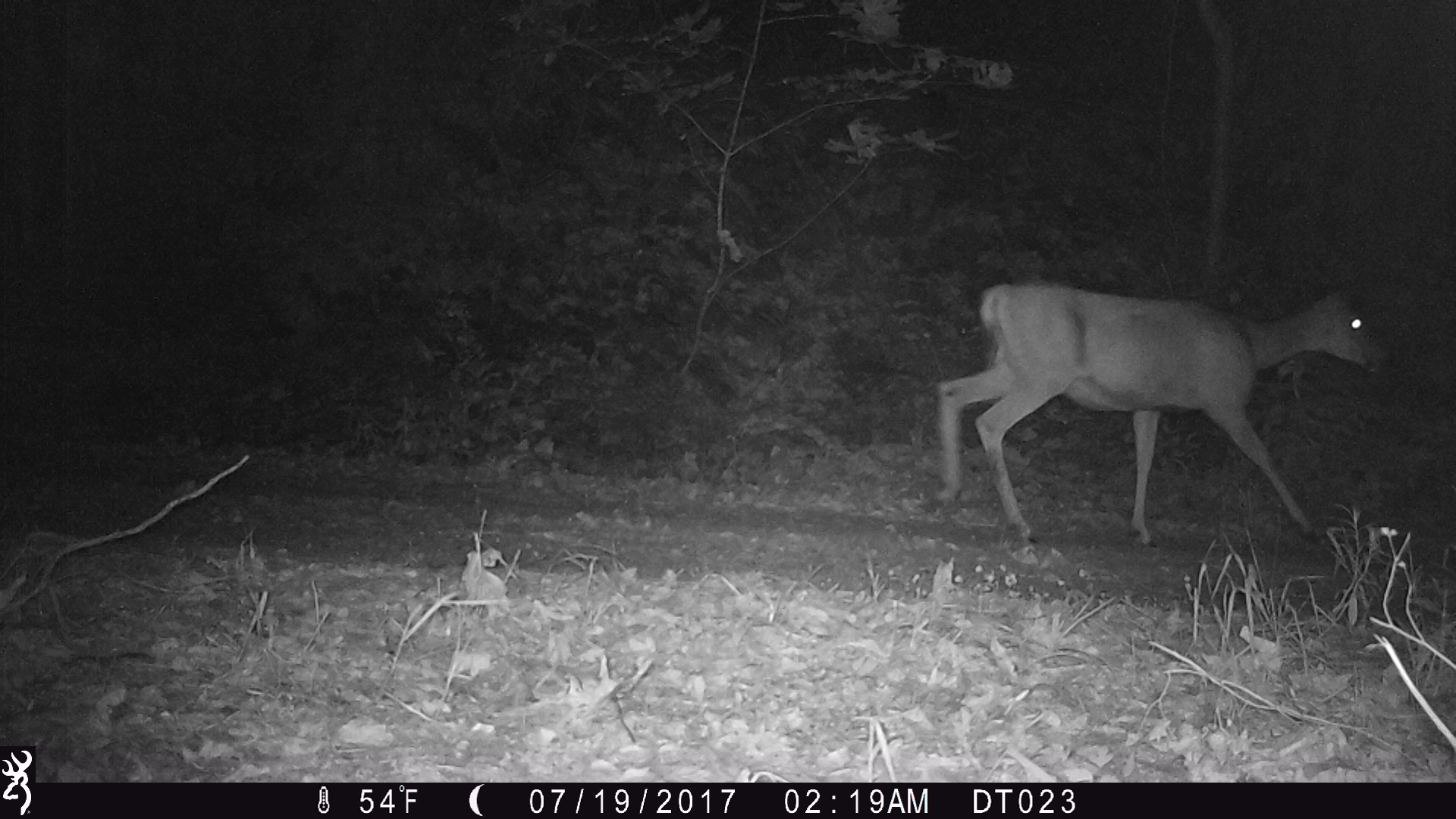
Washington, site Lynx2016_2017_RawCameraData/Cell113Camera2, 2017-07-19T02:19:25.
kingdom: Animalia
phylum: Chordata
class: Mammalia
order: Artiodactyla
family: Cervidae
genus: Odocoileus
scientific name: Odocoileus hemionus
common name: mule deer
Odocoileus hemionus (mule deer). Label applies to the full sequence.